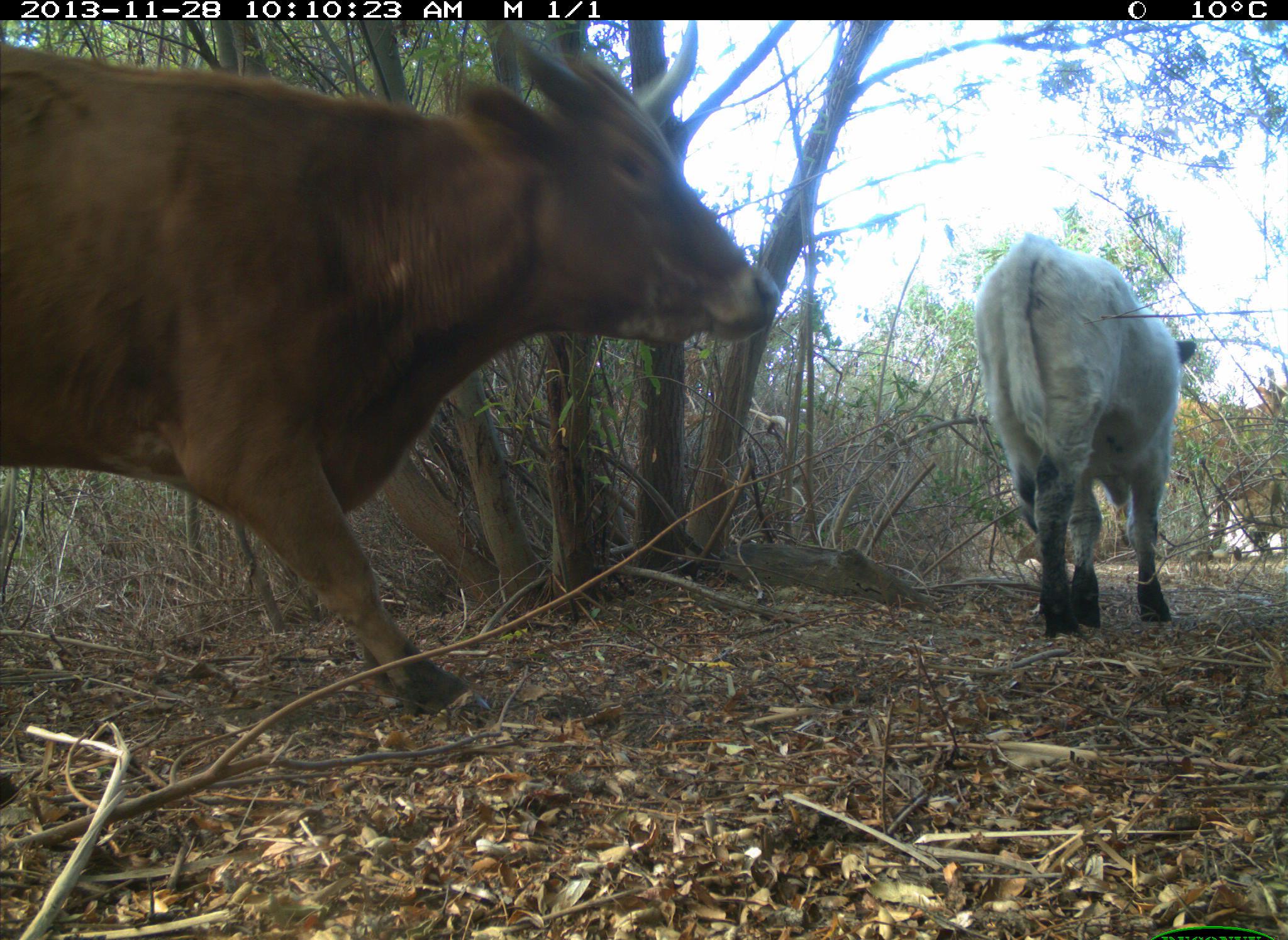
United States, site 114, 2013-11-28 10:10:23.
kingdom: Animalia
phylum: Chordata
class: Mammalia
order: Artiodactyla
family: Bovidae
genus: Bos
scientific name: Bos taurus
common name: cow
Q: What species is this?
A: Cow (Bos taurus).